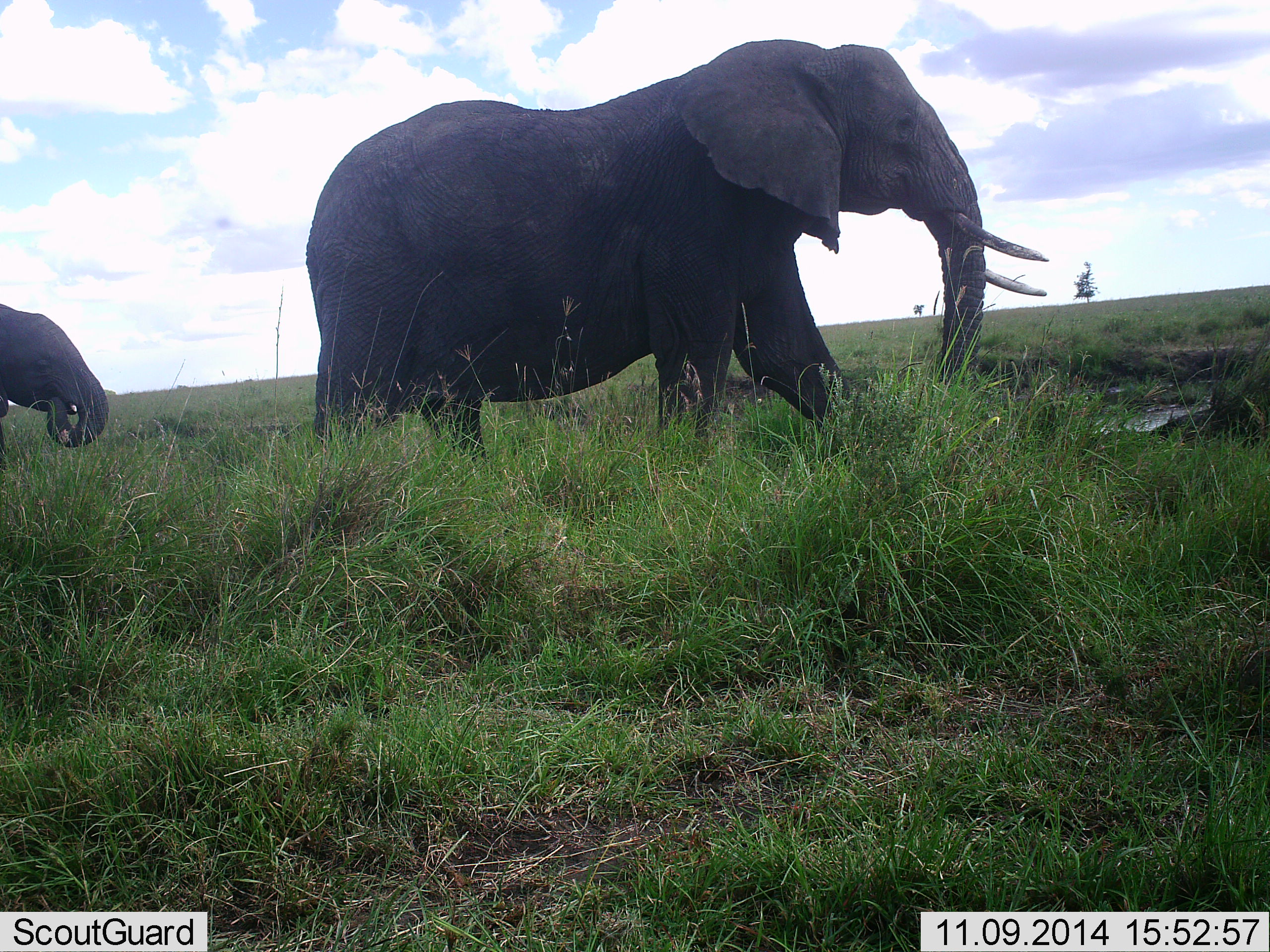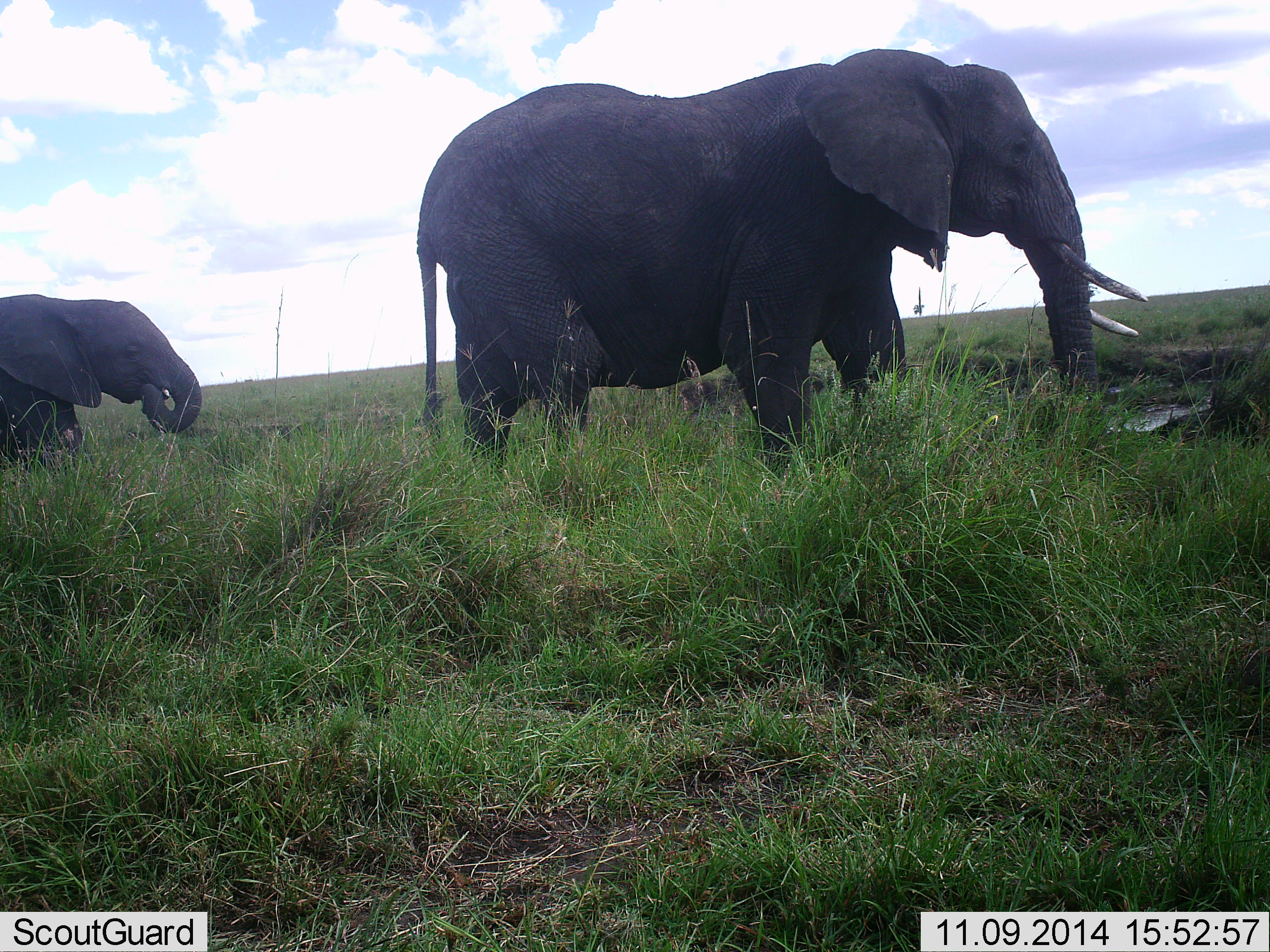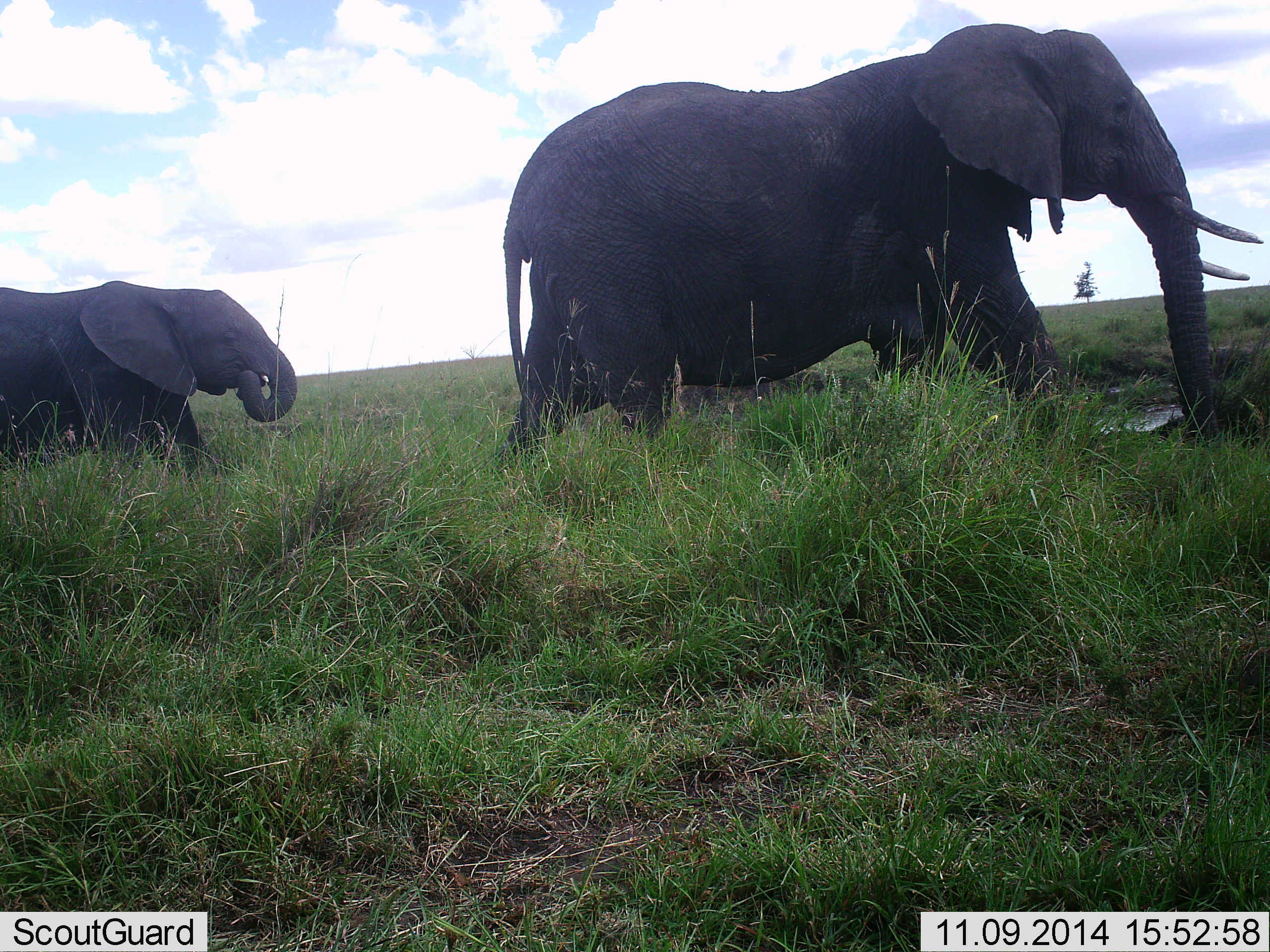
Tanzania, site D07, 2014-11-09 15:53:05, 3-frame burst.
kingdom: Animalia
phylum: Chordata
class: Mammalia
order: Proboscidea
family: Elephantidae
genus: Loxodonta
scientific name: Loxodonta africana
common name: african bush elephant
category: elephant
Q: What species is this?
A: Elephant (african bush elephant) (Loxodonta africana).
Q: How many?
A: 2.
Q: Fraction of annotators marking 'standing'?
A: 10%.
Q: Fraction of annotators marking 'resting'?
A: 0%.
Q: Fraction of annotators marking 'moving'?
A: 100%.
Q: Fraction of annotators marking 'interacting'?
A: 0%.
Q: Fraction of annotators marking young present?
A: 20%.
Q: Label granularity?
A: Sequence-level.